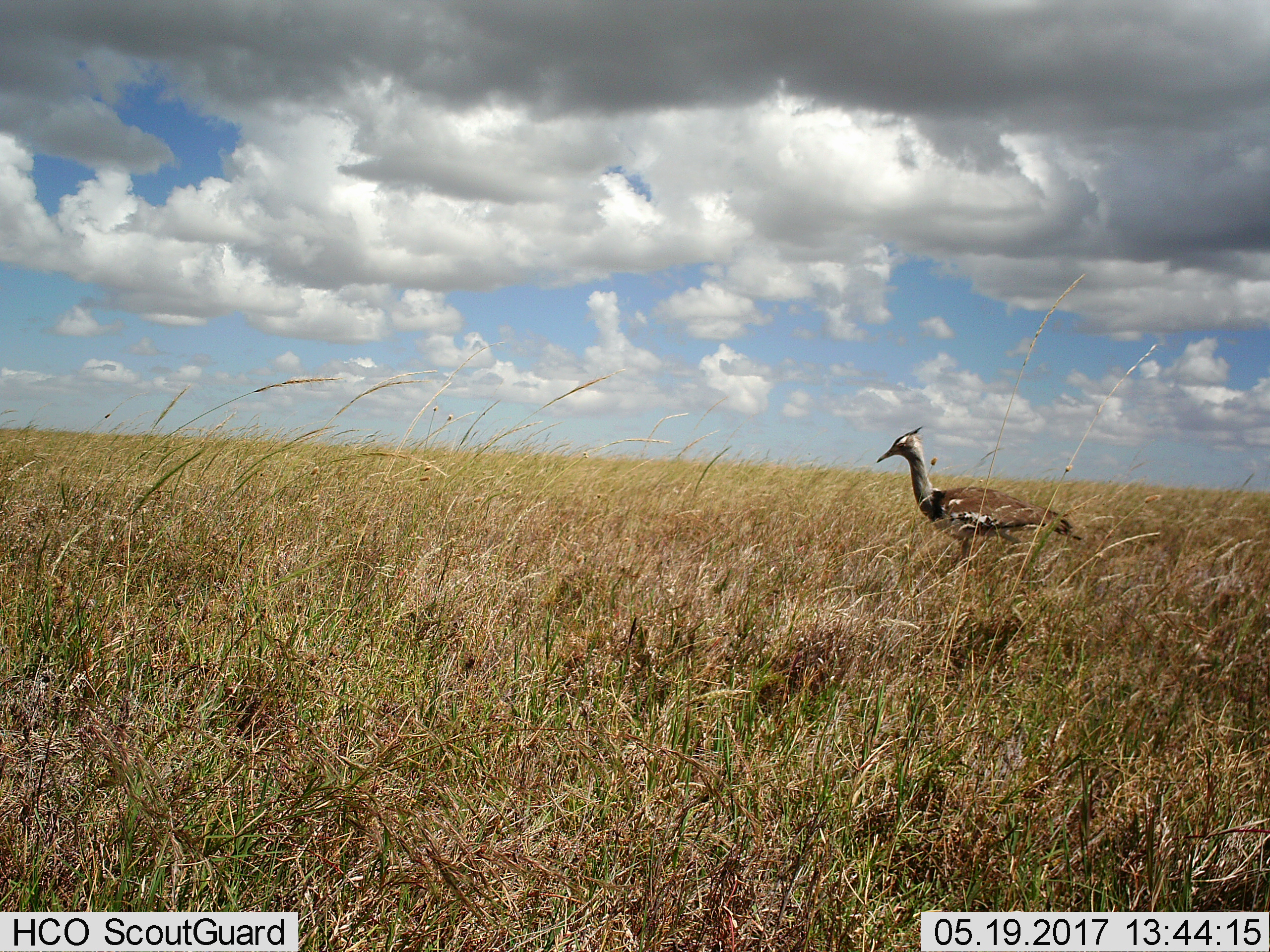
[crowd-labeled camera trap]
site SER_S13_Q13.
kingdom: Animalia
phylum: Chordata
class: Aves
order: Otidiformes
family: Otididae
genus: Ardeotis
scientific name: Ardeotis kori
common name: kori bustard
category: bustardkori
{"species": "bustardkori (kori bustard) (Ardeotis kori)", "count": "1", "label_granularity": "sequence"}